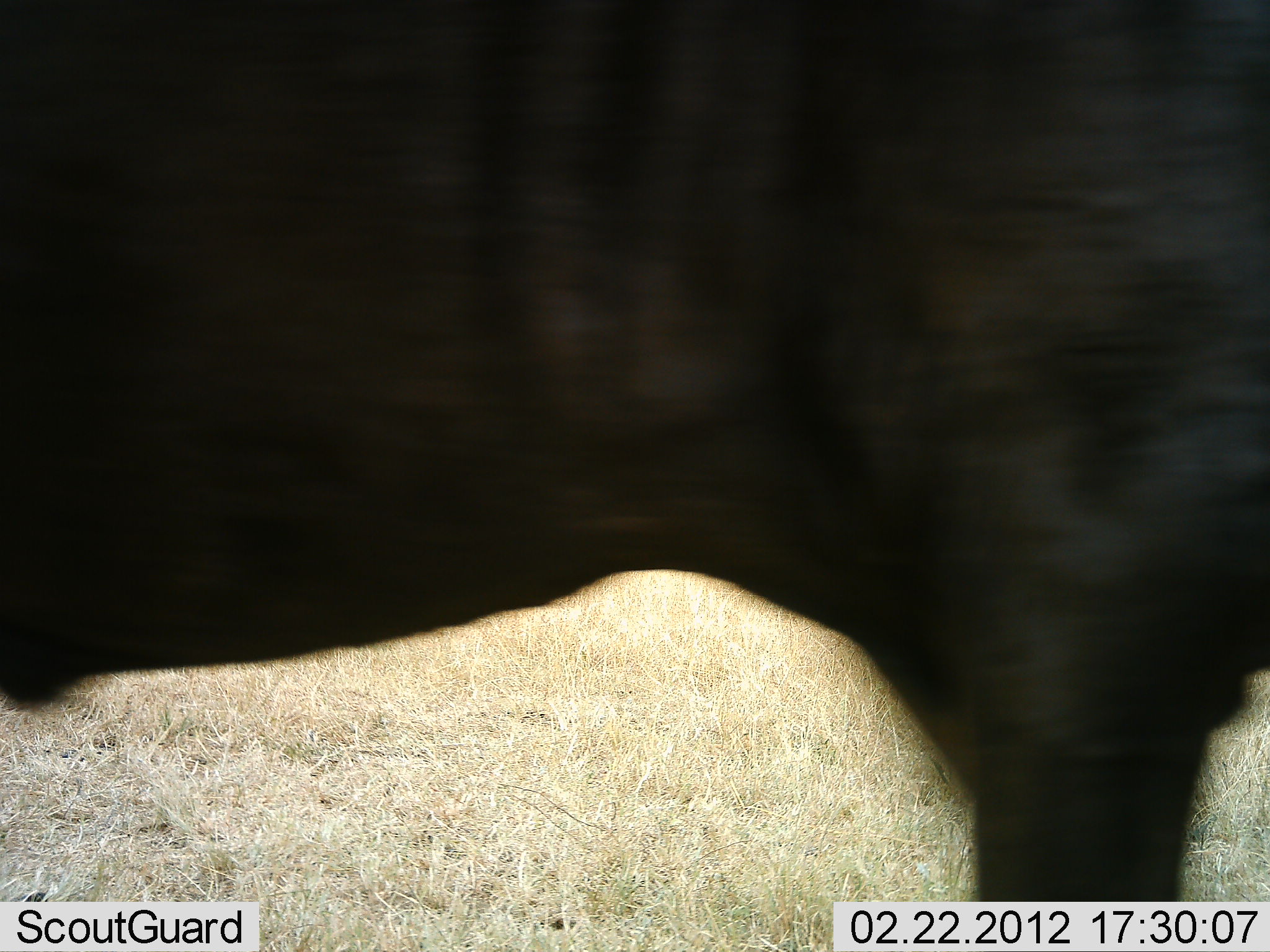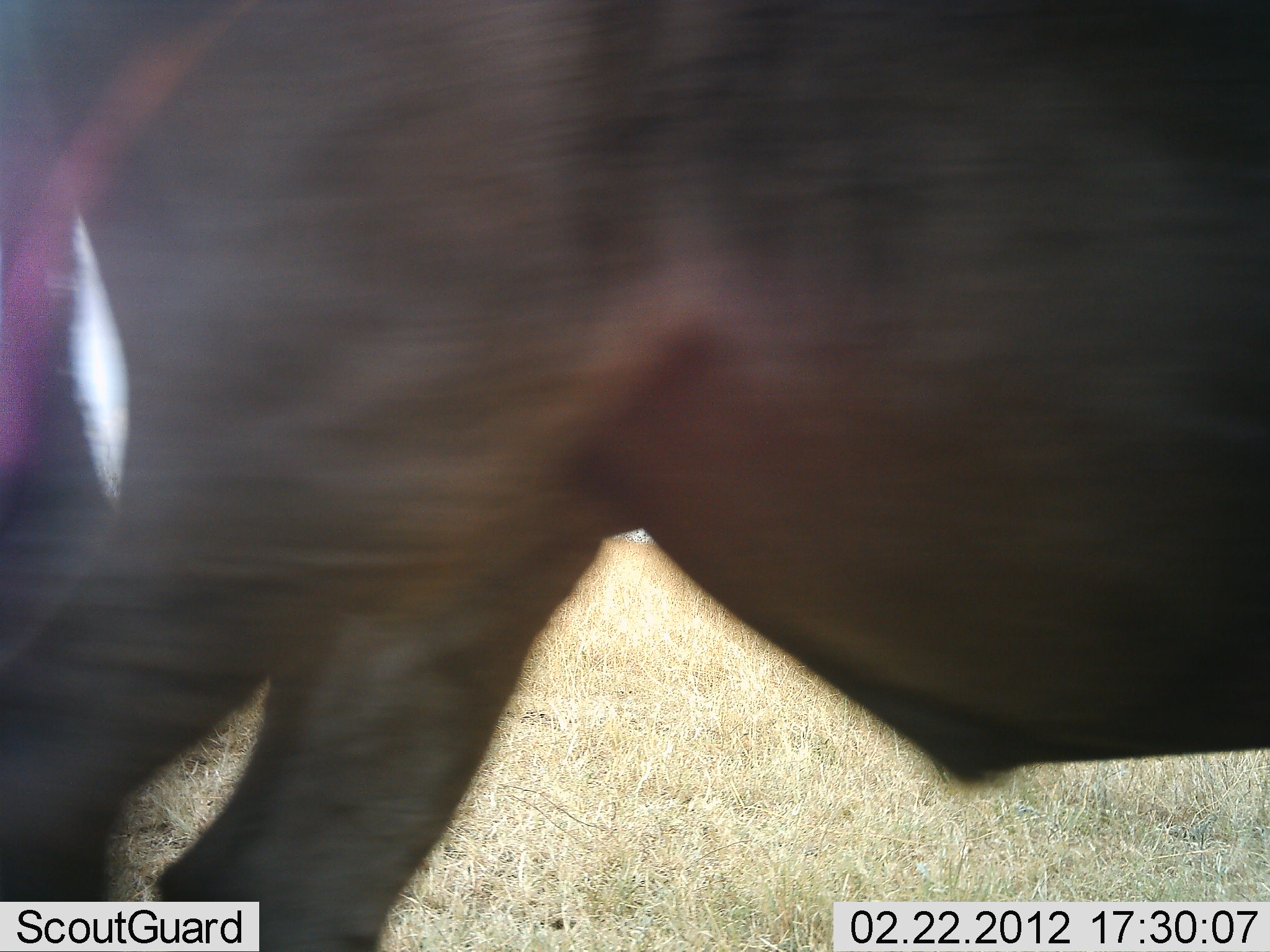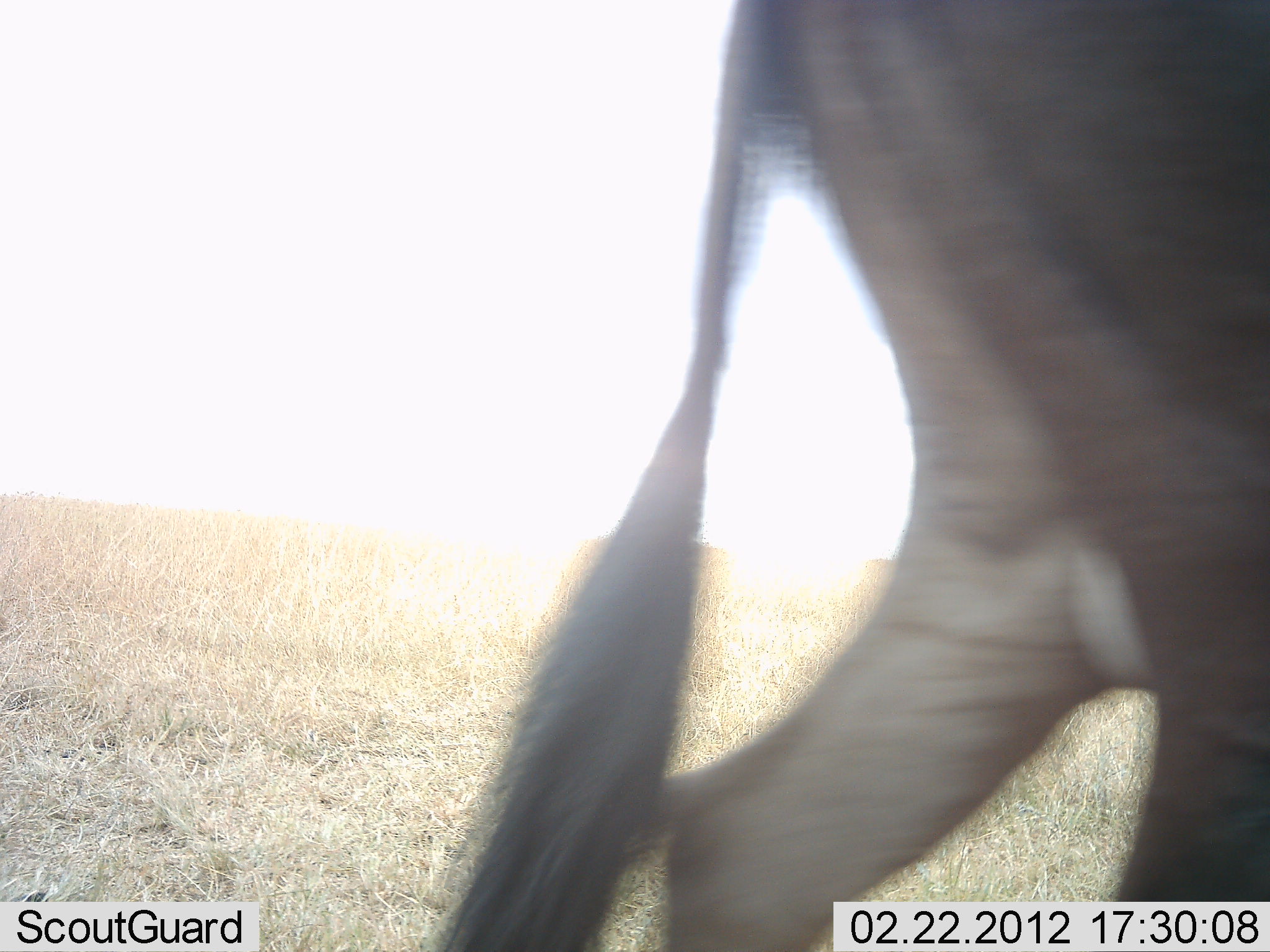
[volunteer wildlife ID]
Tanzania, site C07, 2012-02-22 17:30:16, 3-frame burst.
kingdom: Animalia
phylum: Chordata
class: Mammalia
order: Artiodactyla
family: Bovidae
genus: Connochaetes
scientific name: Connochaetes taurinus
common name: blue wildebeest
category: wildebeest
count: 1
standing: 0%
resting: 0%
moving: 100%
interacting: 0%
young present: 0%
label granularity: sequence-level